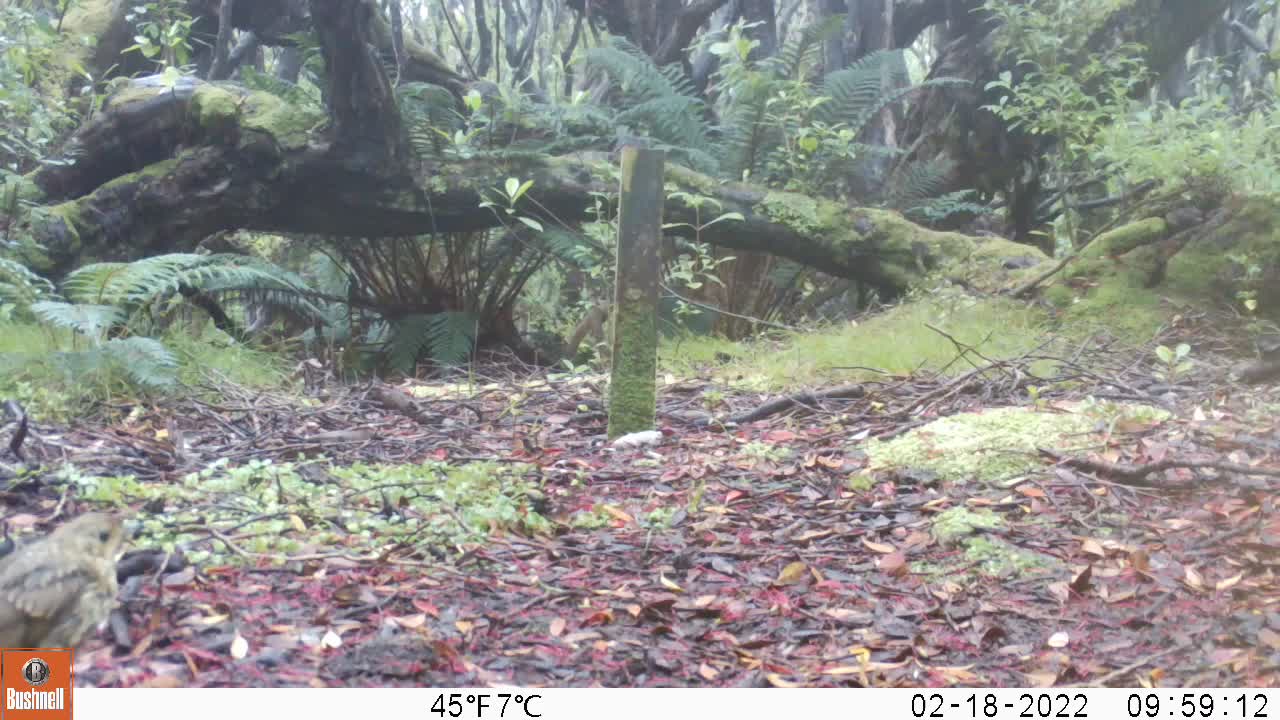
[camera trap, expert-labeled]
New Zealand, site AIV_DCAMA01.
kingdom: Animalia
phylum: Chordata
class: Aves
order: Passeriformes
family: Turdidae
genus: Turdus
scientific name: Turdus philomelos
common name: song thrush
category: thrush